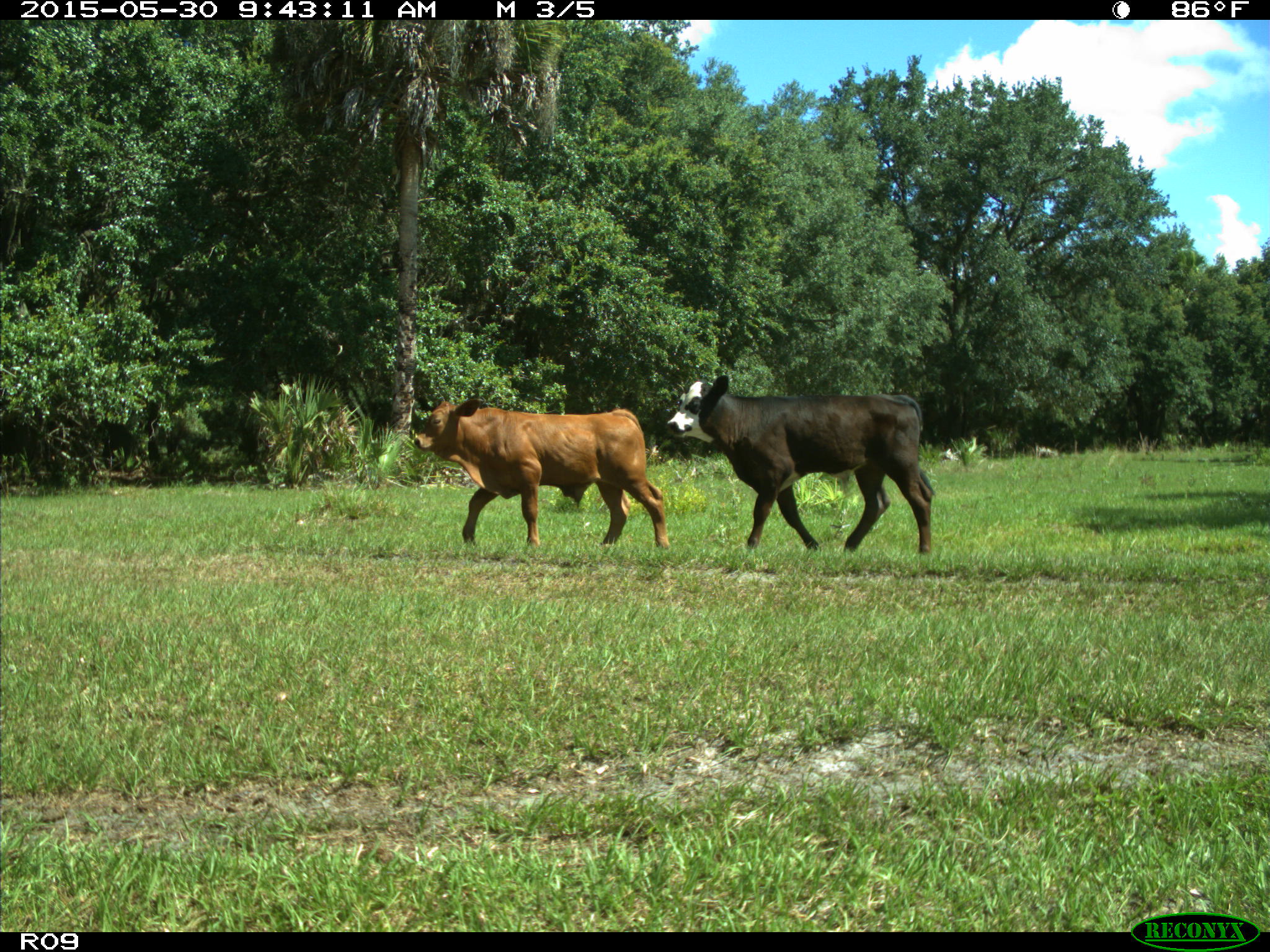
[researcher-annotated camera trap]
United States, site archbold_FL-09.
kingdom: Animalia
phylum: Chordata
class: Mammalia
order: Artiodactyla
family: Bovidae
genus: Bos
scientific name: Bos taurus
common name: domestic cow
Bos taurus (domestic cow).